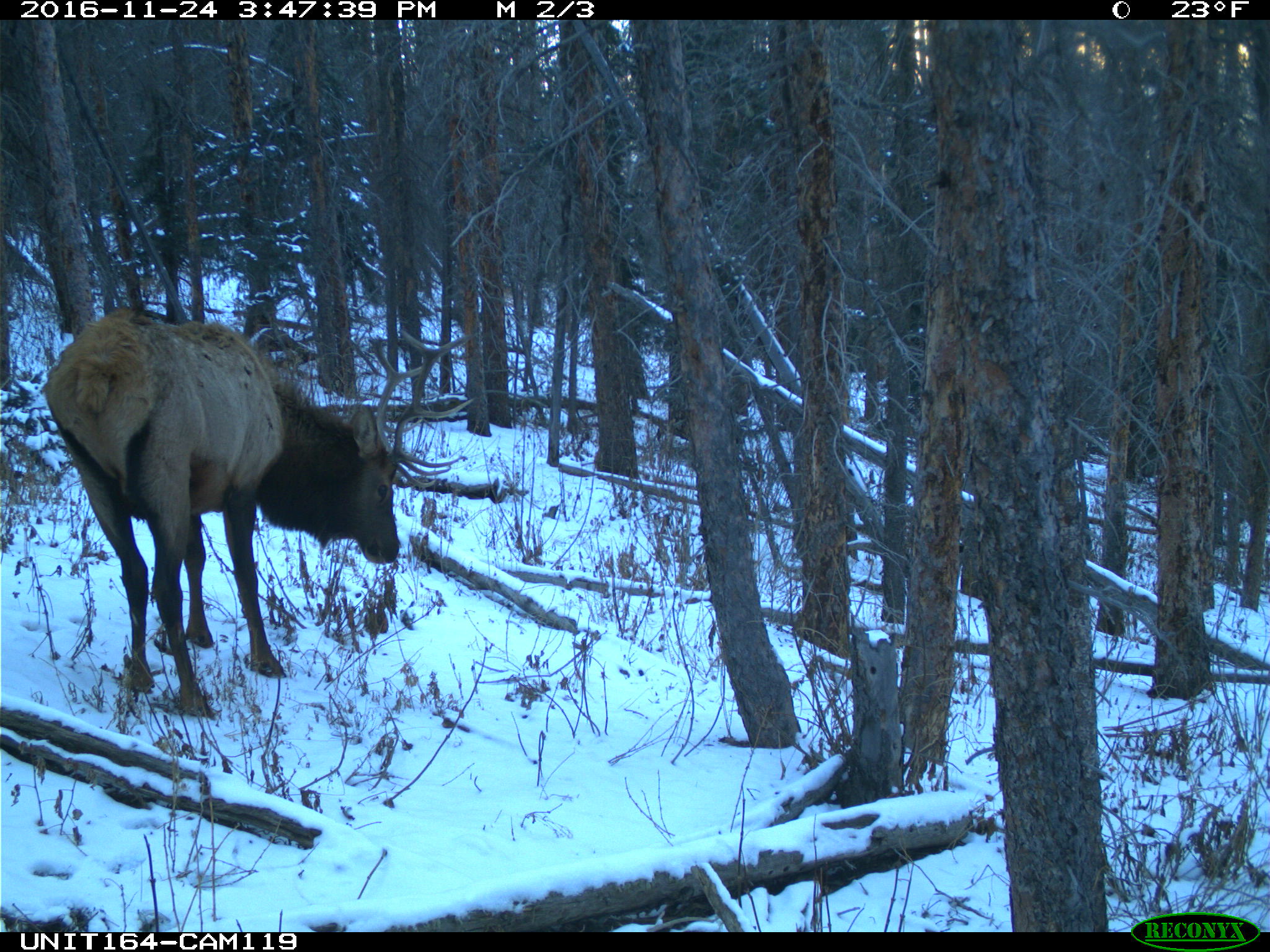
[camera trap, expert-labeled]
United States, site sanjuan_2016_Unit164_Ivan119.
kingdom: Animalia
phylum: Chordata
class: Mammalia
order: Artiodactyla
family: Cervidae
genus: Cervus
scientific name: Cervus elaphus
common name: red deer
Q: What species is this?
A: Cervus elaphus (red deer).